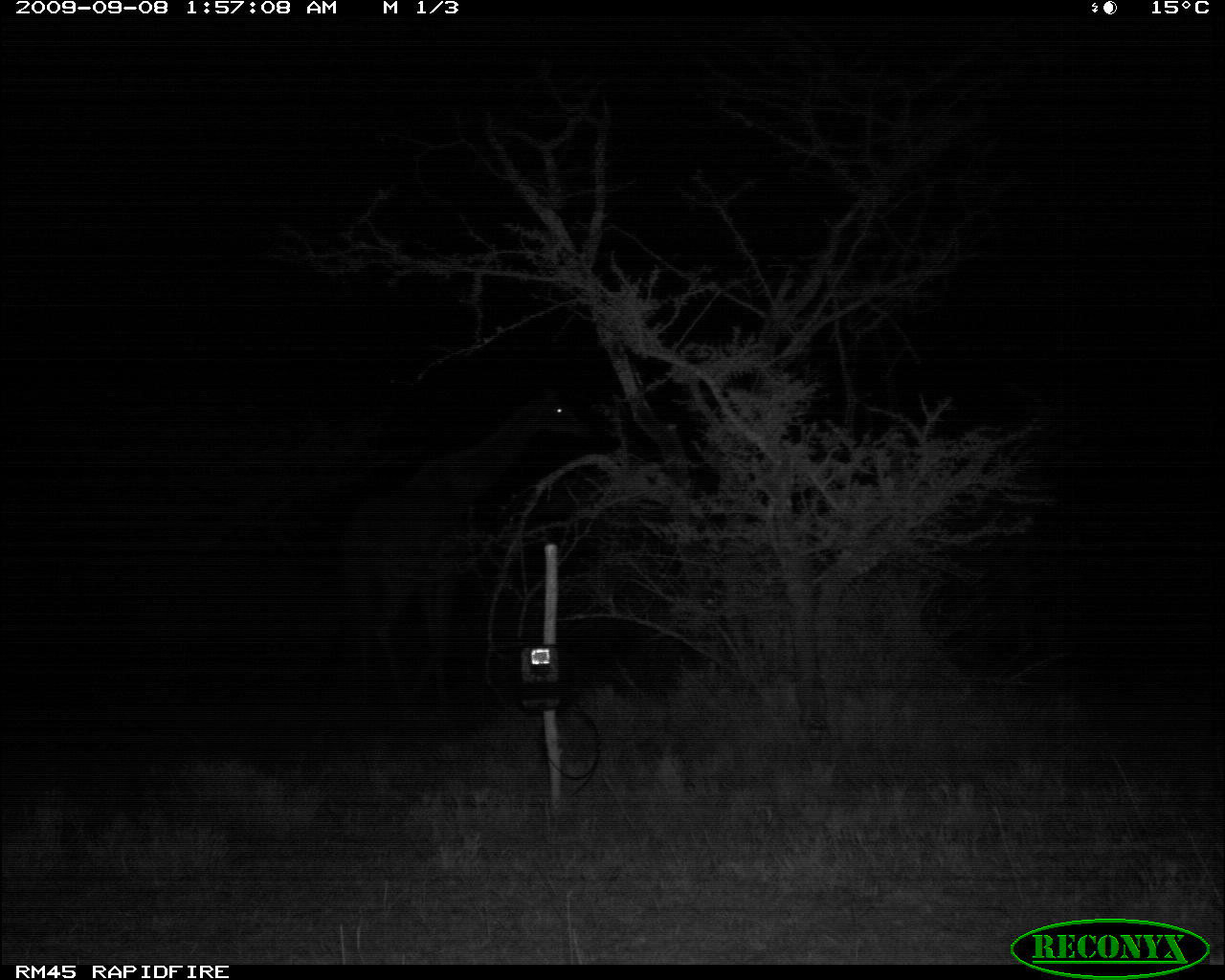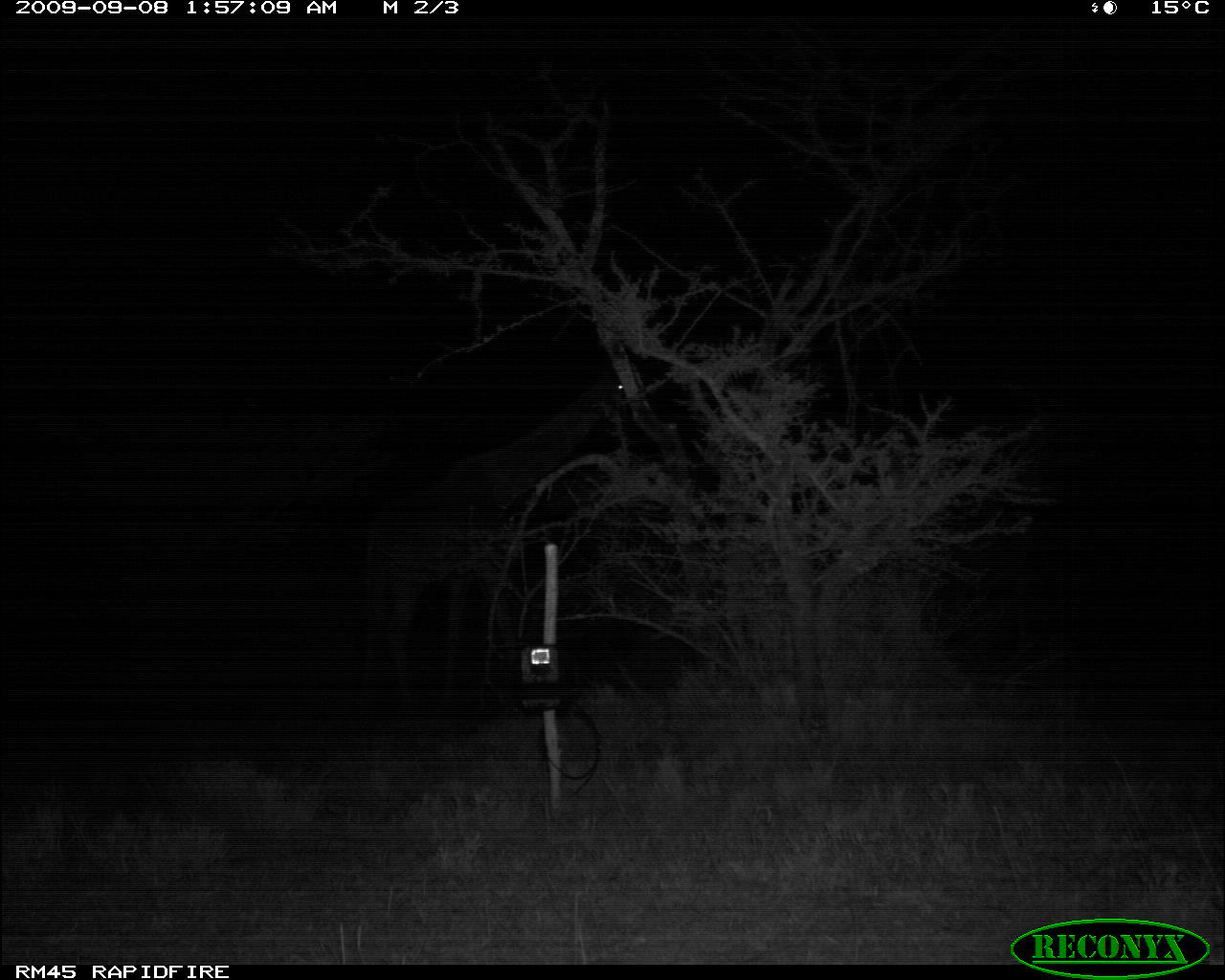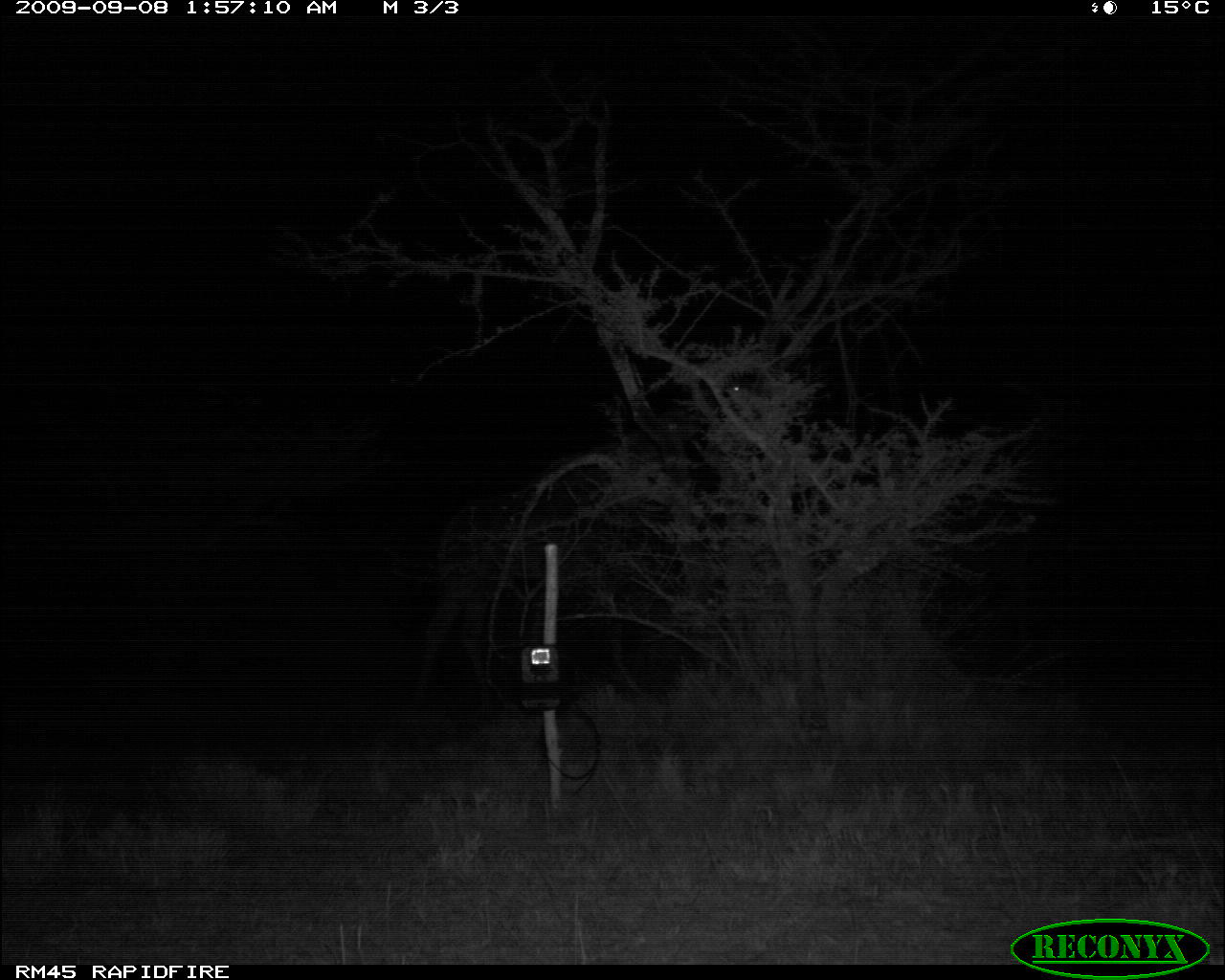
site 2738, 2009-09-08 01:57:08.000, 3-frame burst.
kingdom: Animalia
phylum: Chordata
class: Mammalia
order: Artiodactyla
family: Giraffidae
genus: Giraffa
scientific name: Giraffa camelopardalis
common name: giraffe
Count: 1.